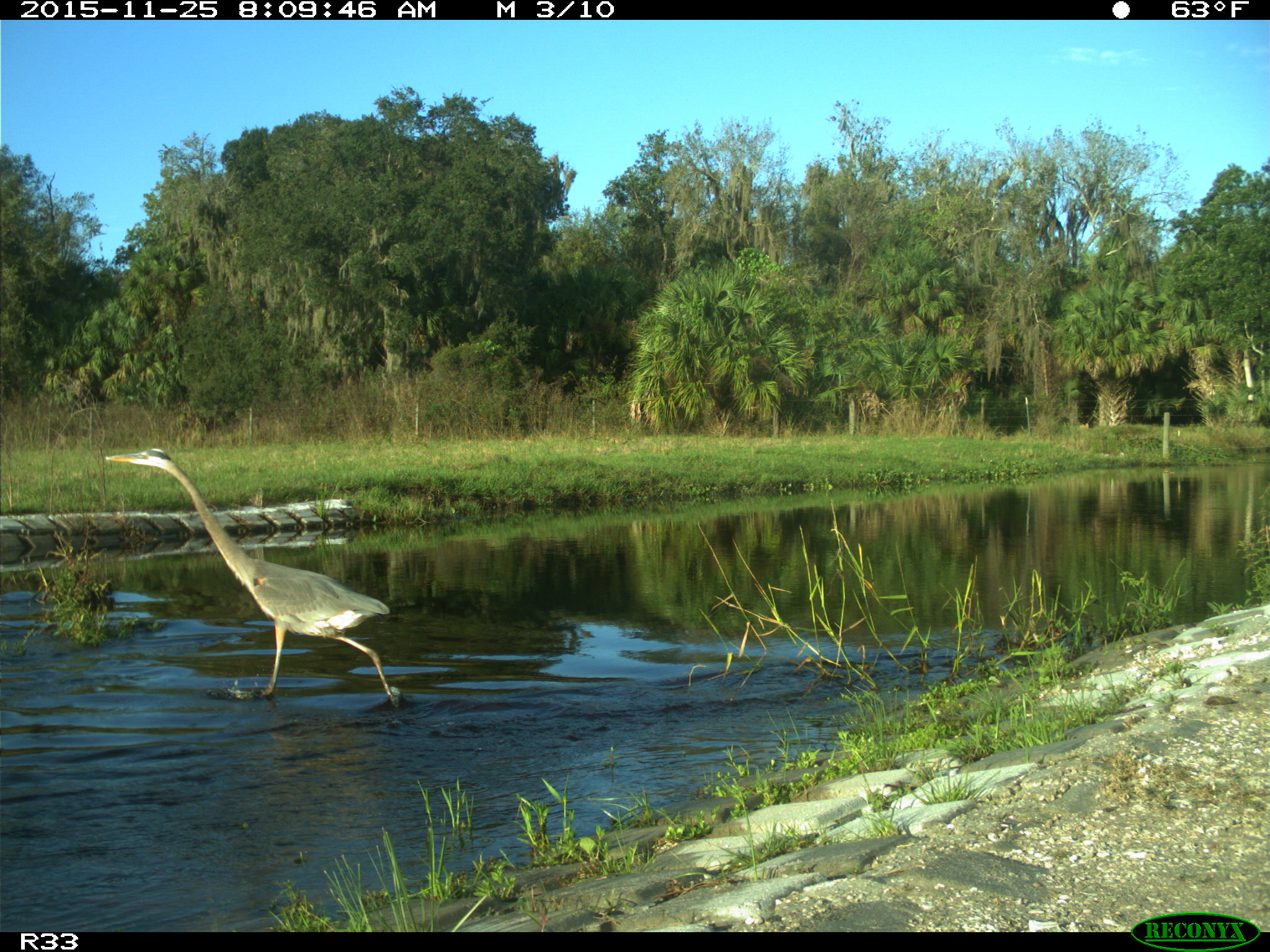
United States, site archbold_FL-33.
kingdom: Animalia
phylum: Chordata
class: Aves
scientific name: Aves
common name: birds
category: unidentified bird